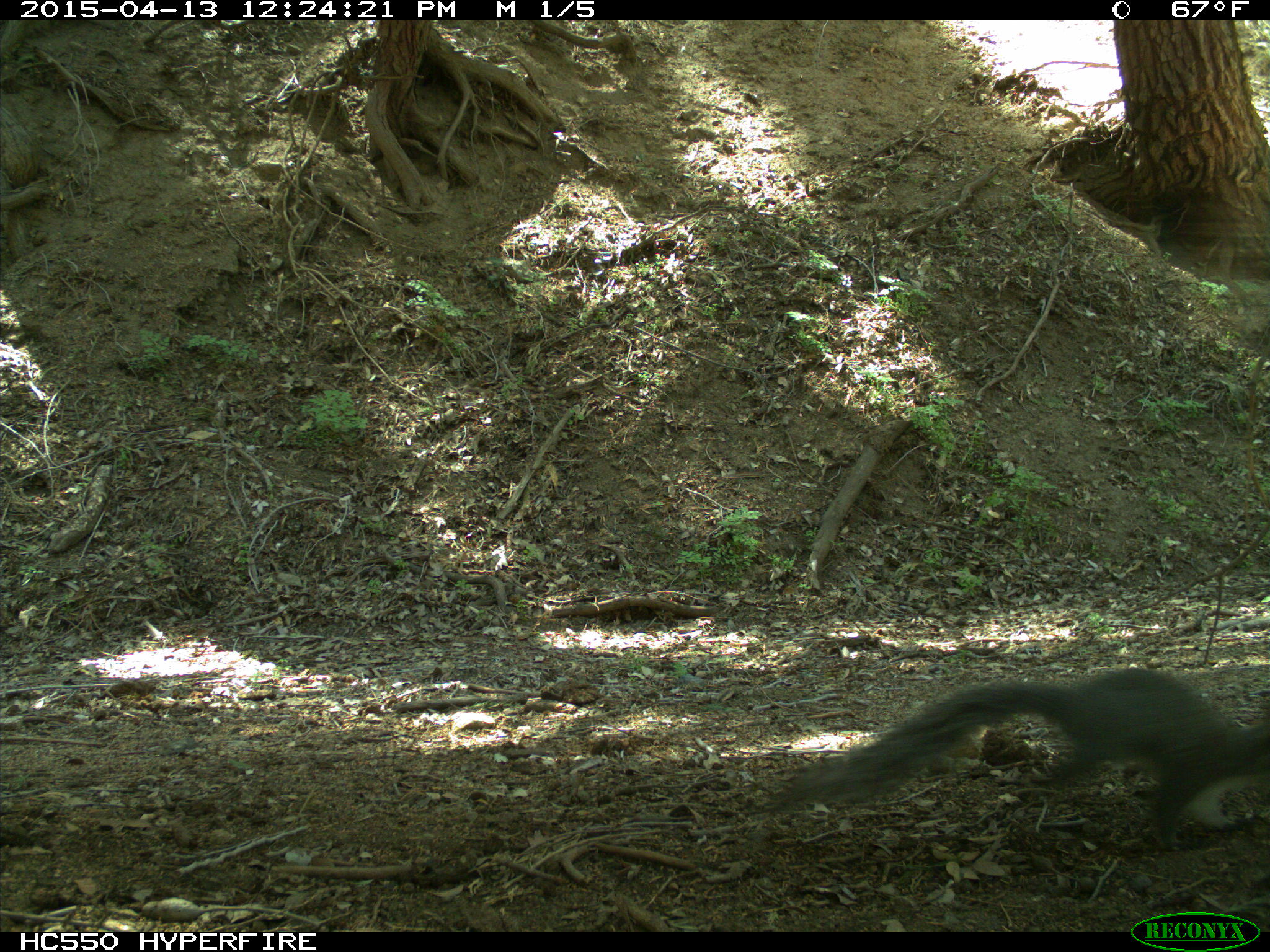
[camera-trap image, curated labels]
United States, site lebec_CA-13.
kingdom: Animalia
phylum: Chordata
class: Mammalia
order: Rodentia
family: Sciuridae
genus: Sciurus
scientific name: Sciurus carolinensis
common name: eastern gray squirrel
Sciurus carolinensis (eastern gray squirrel).